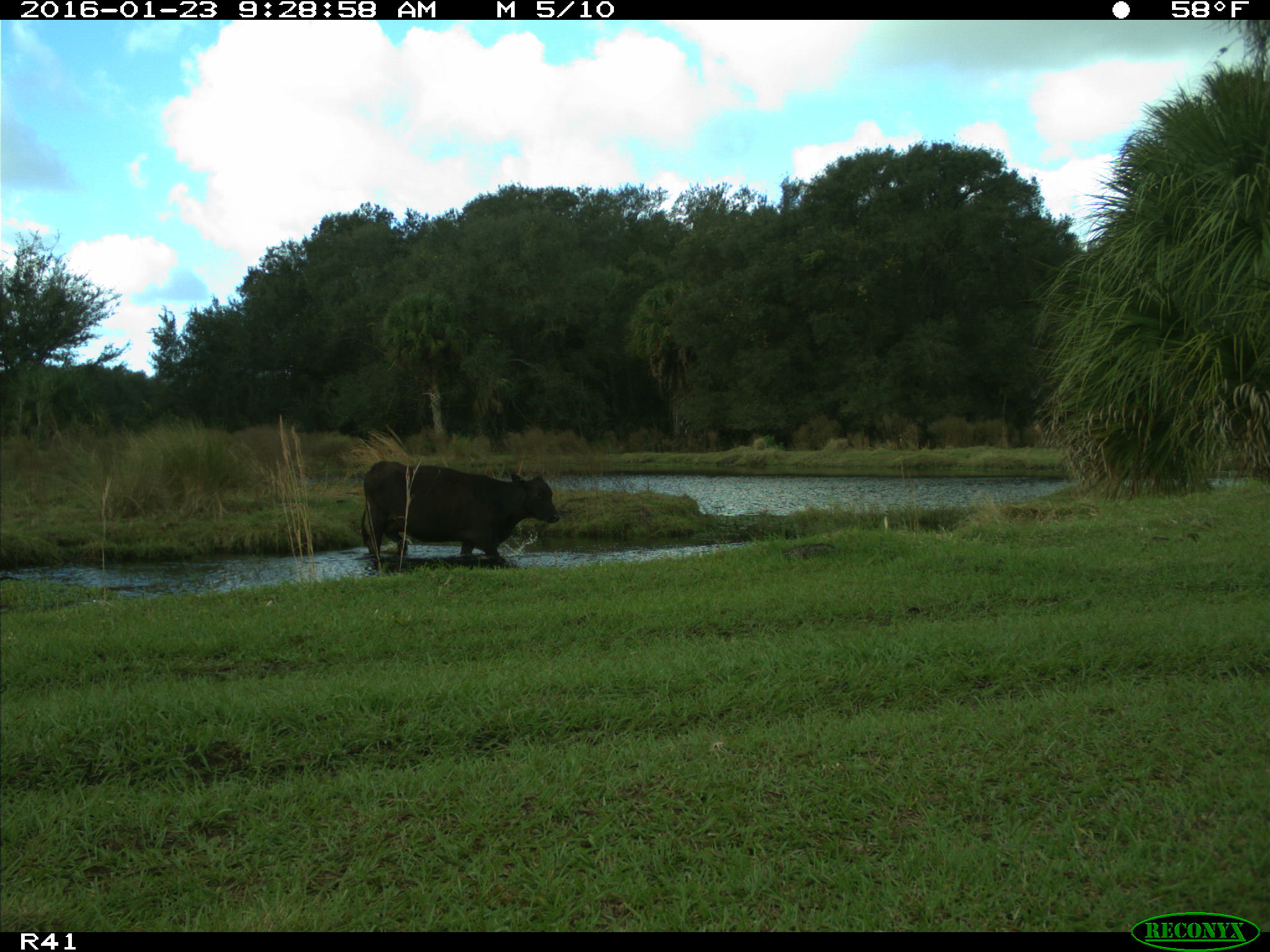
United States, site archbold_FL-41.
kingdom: Animalia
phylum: Chordata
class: Mammalia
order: Artiodactyla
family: Bovidae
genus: Bos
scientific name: Bos taurus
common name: domestic cow